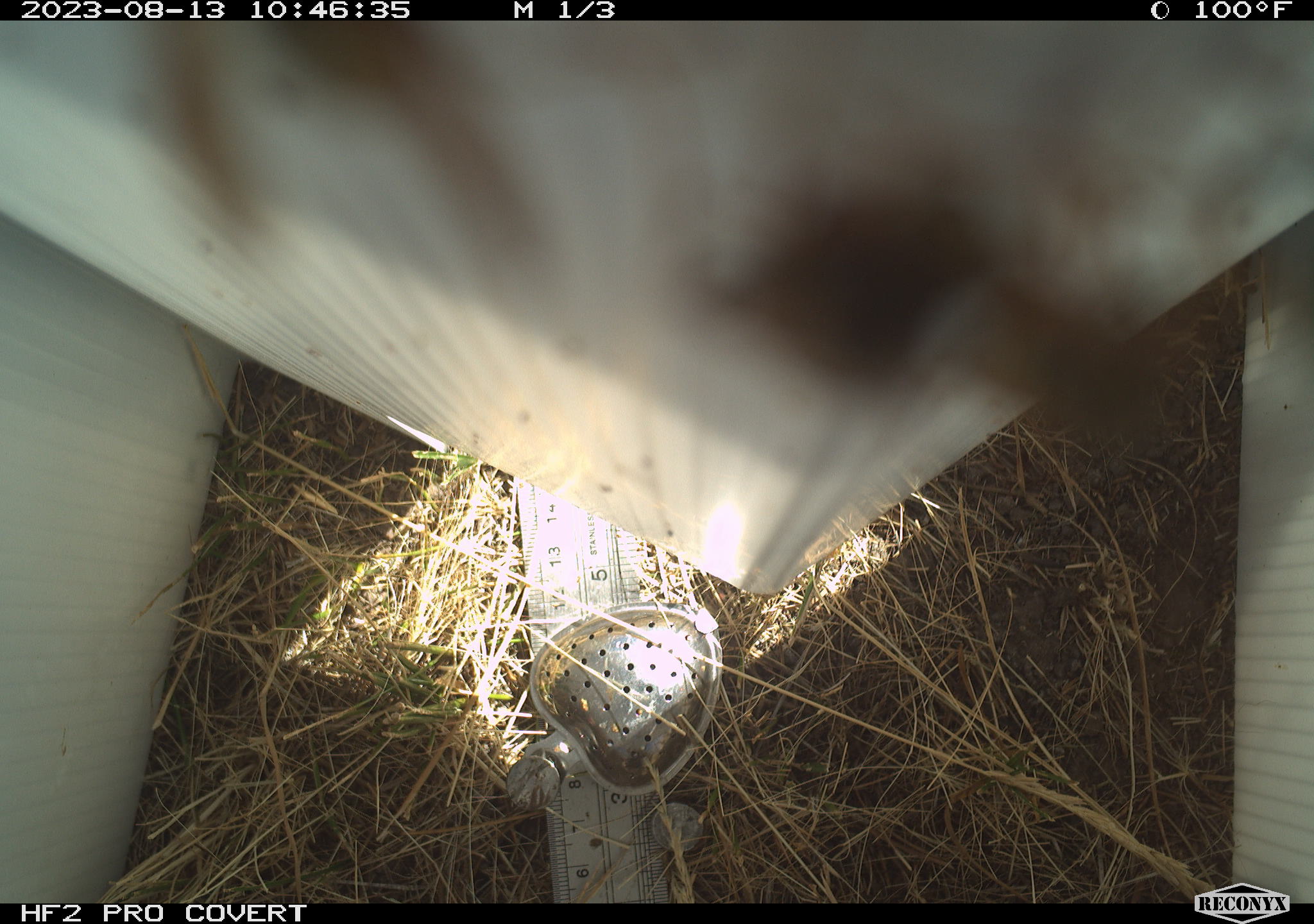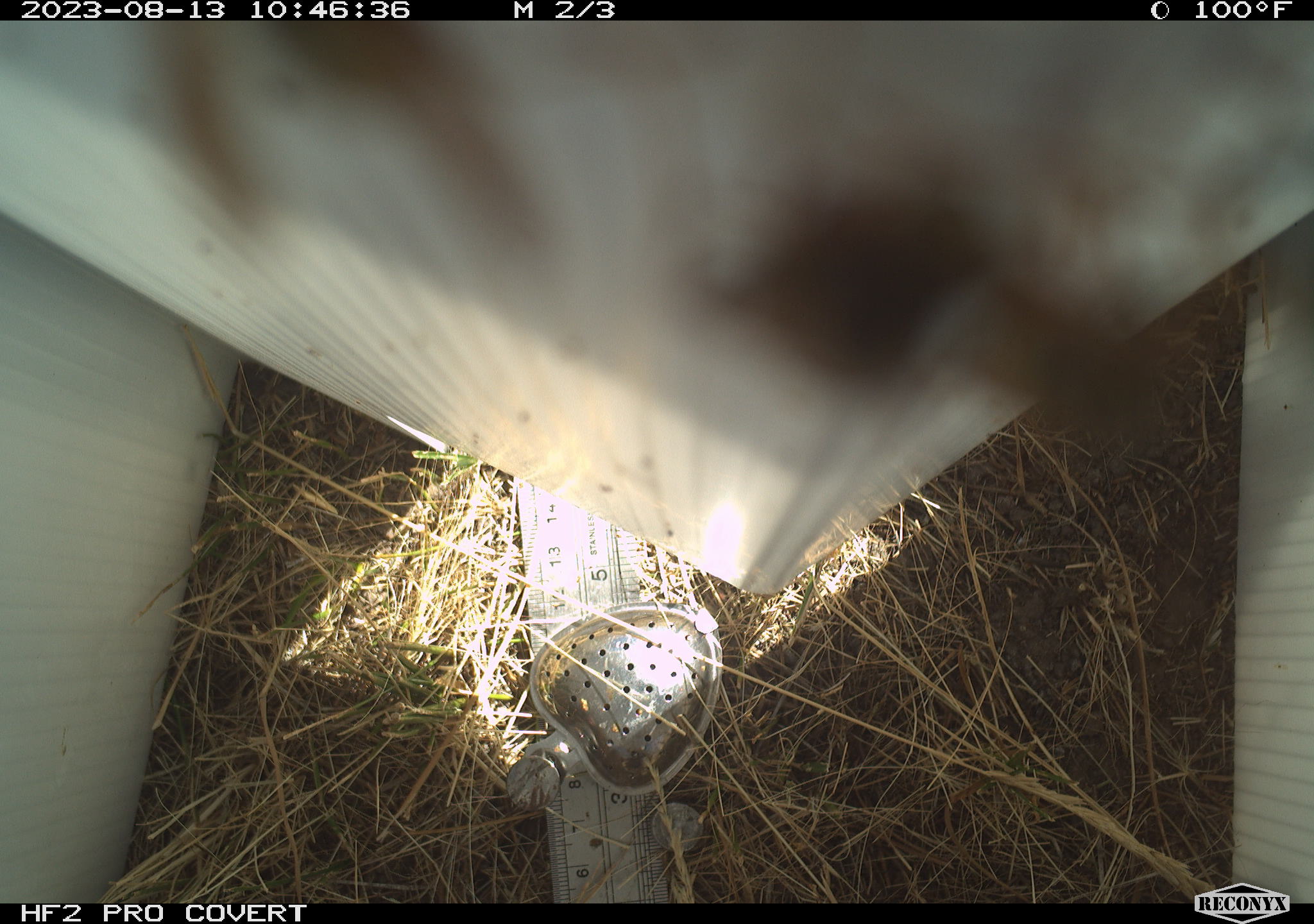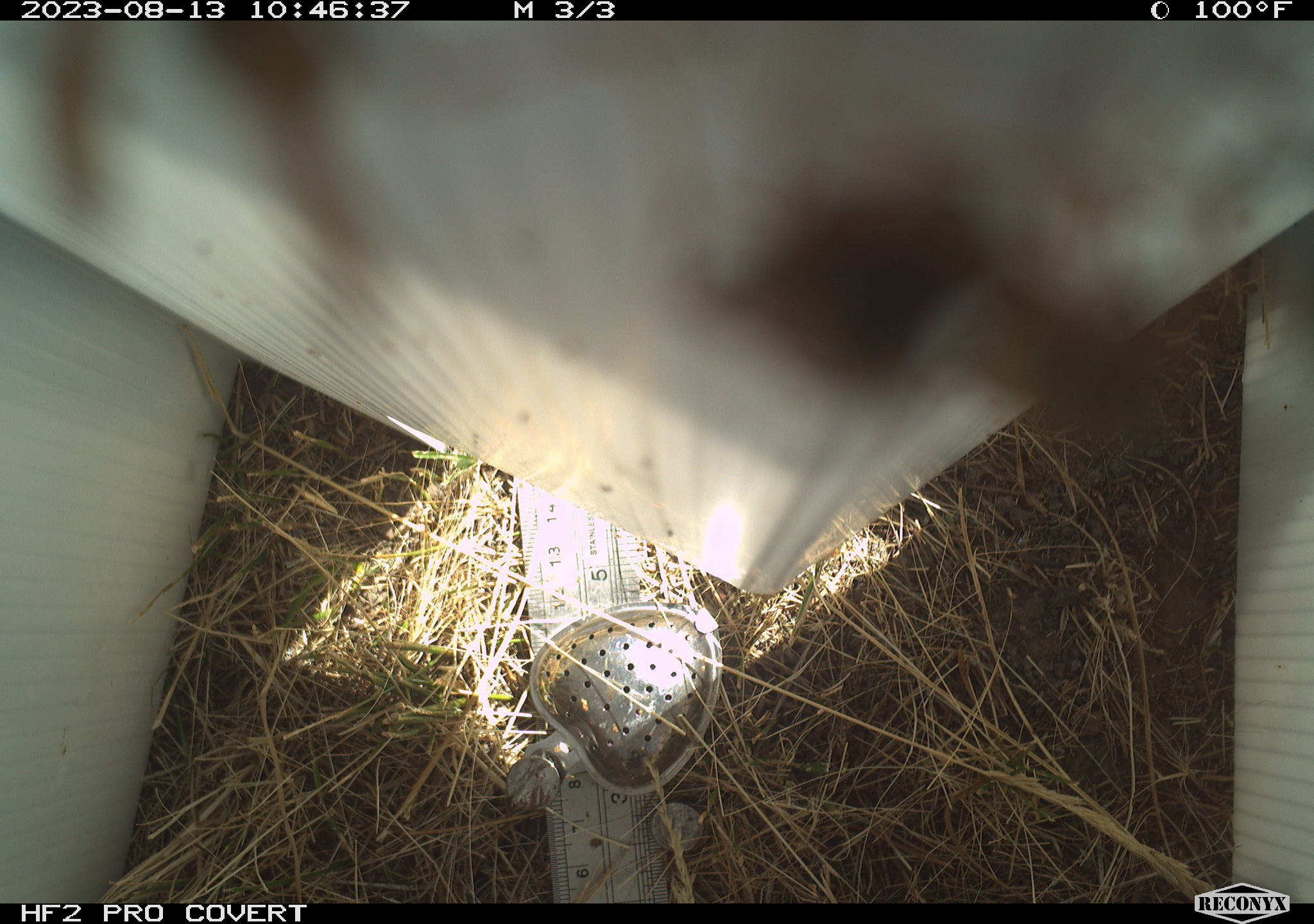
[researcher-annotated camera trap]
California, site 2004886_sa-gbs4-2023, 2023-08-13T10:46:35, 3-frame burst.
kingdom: Animalia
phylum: Arthropoda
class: Insecta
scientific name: Insecta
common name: insect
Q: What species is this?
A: Insect (Insecta).